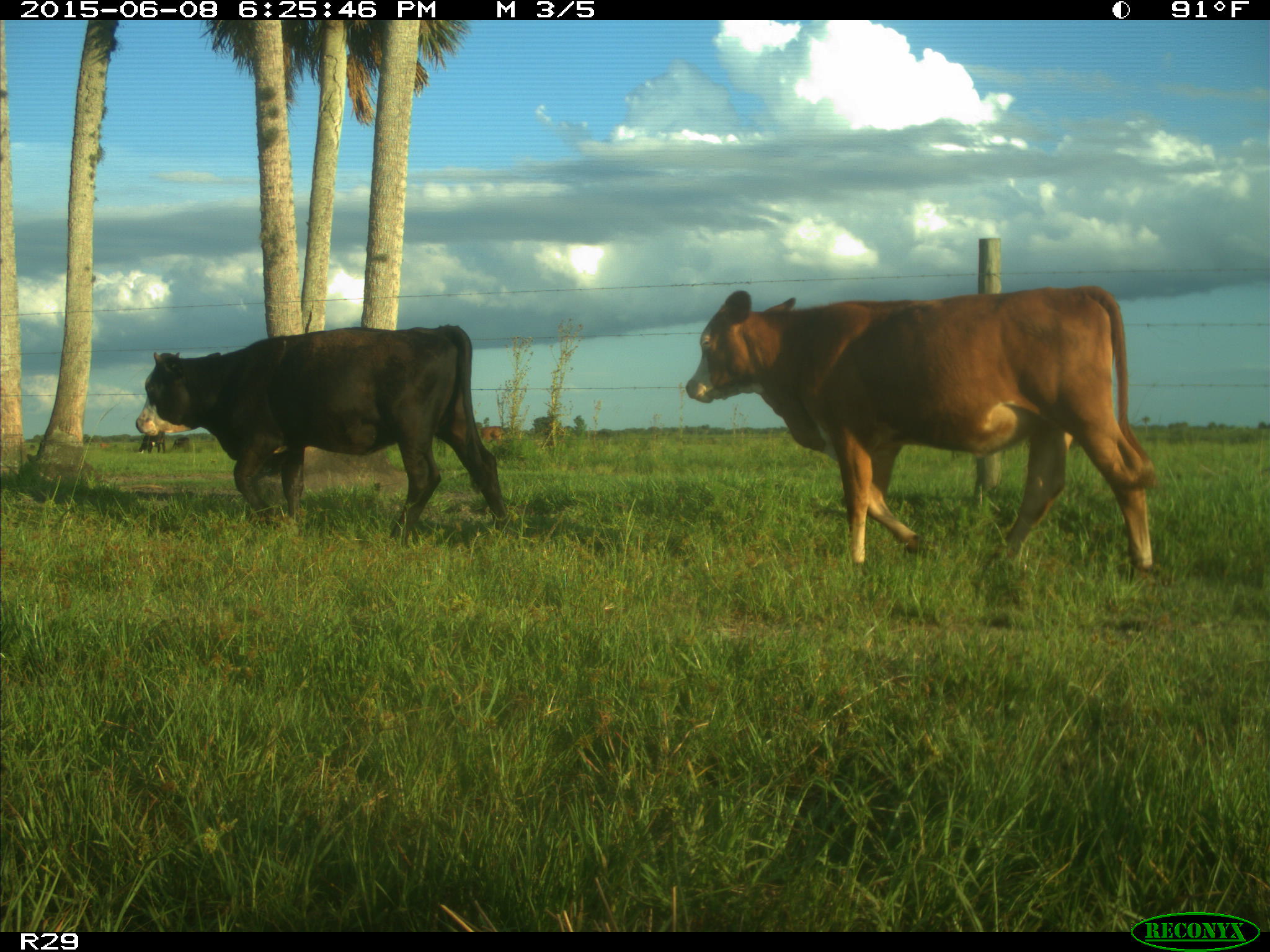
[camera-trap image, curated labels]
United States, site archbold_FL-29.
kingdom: Animalia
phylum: Chordata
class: Mammalia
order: Artiodactyla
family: Bovidae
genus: Bos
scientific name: Bos taurus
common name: domestic cow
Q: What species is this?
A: Bos taurus (domestic cow).